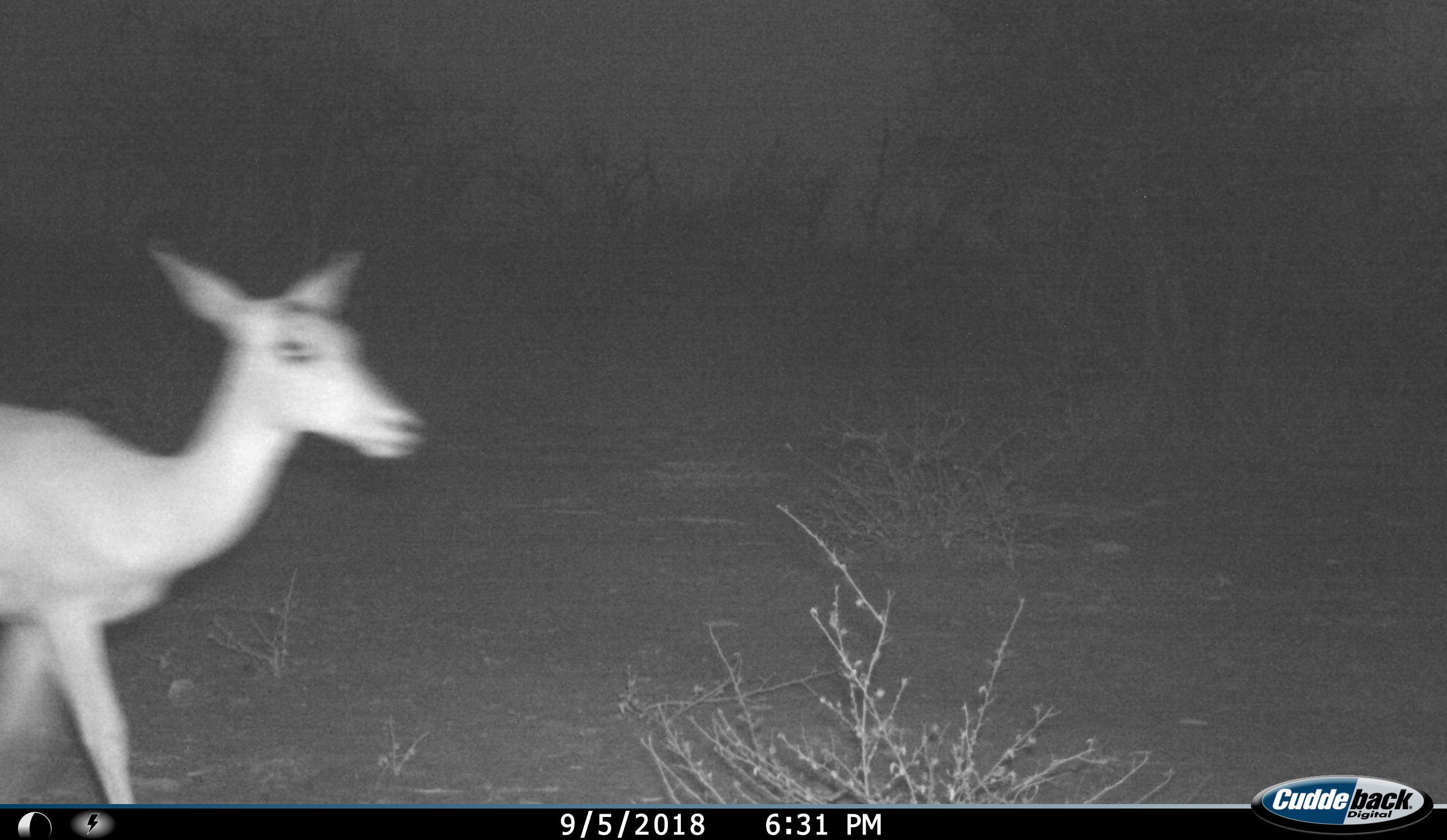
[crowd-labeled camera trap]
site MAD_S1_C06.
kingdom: Animalia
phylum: Chordata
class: Mammalia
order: Artiodactyla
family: Bovidae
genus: Aepyceros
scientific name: Aepyceros melampus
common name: impala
Impala (Aepyceros melampus), count 1. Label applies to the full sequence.